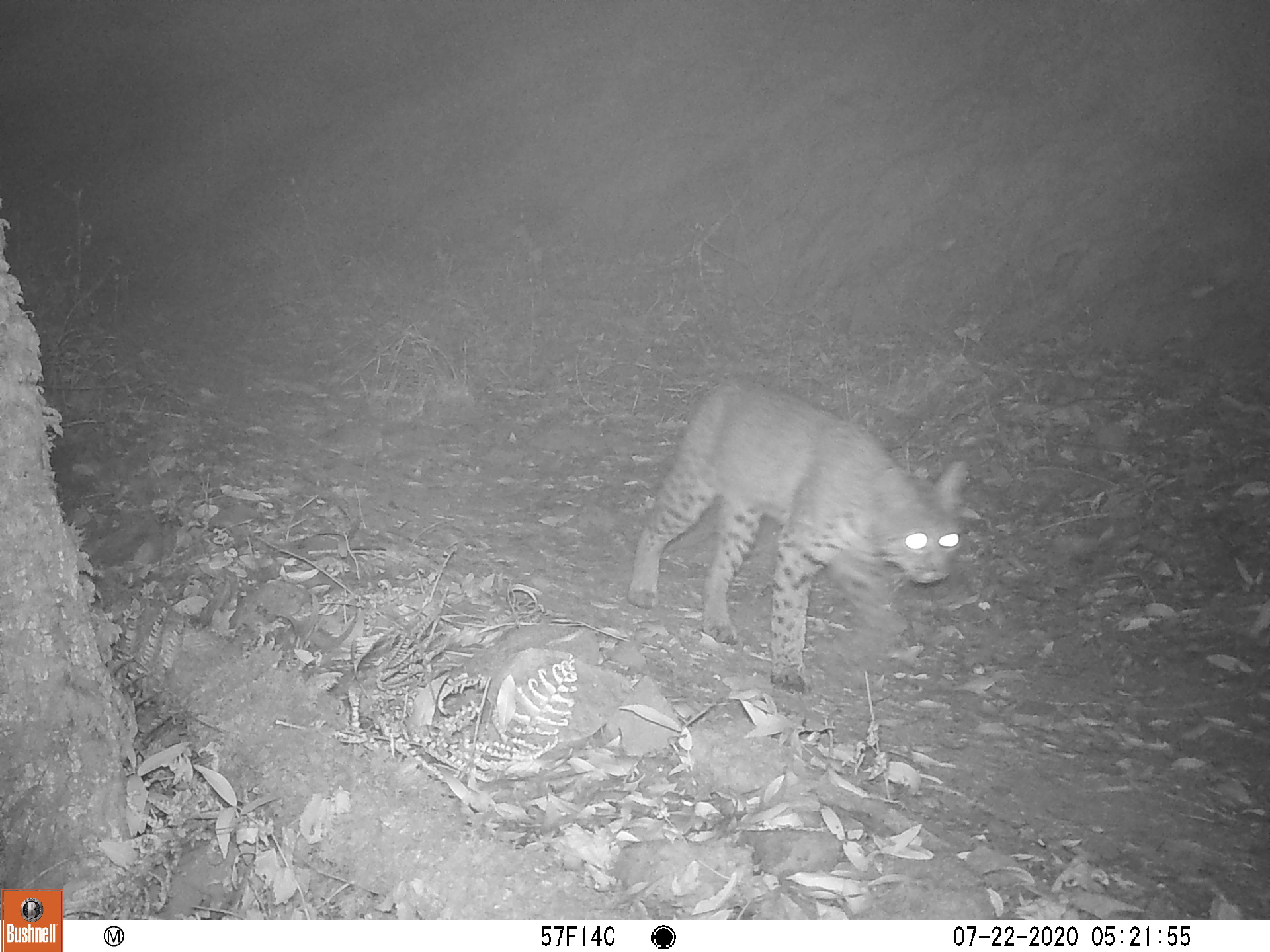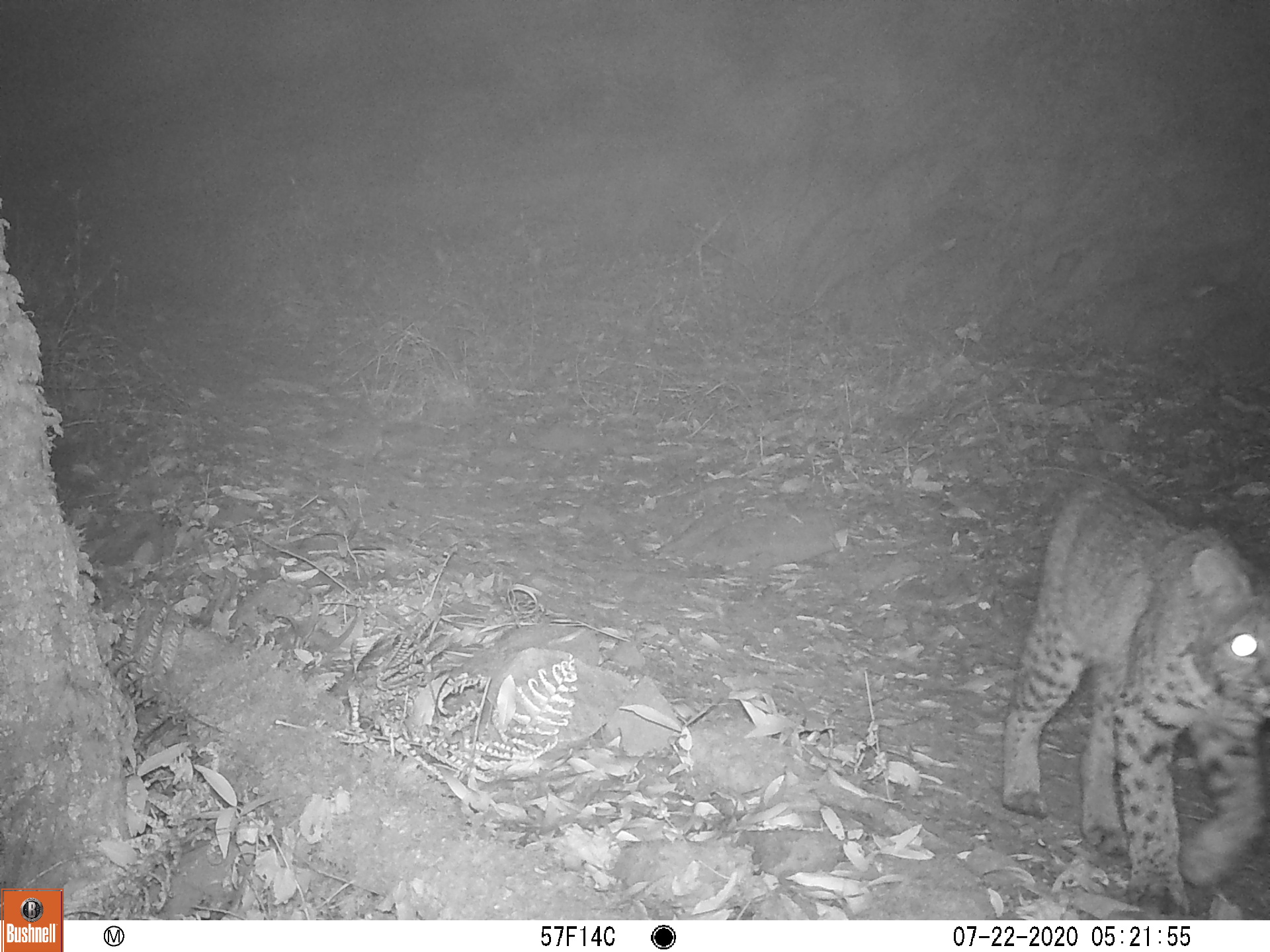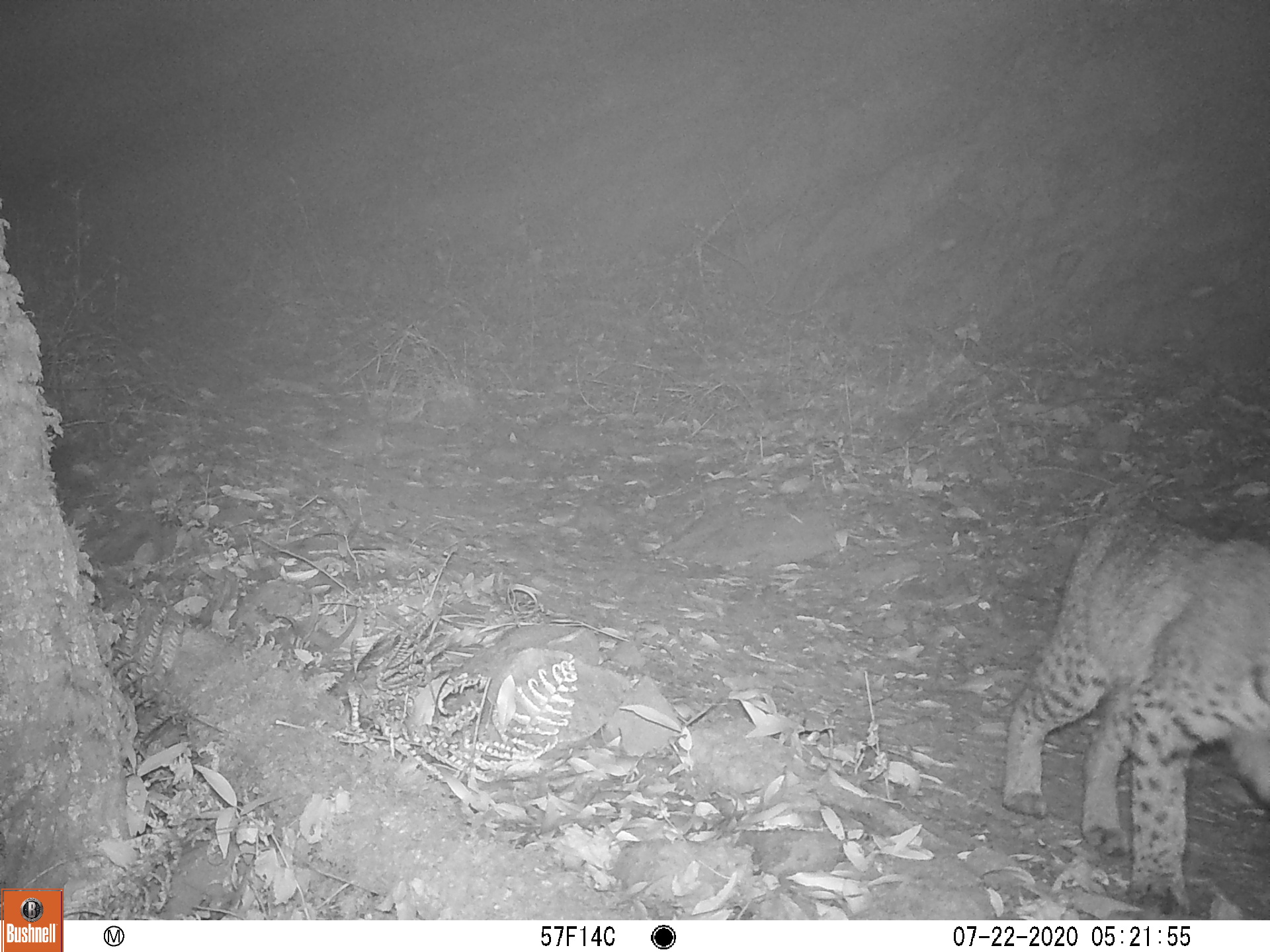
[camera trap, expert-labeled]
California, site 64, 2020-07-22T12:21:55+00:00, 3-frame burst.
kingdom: Animalia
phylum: Chordata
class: Mammalia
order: Carnivora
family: Felidae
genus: Lynx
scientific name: Lynx rufus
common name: bobcat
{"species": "bobcat (Lynx rufus)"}